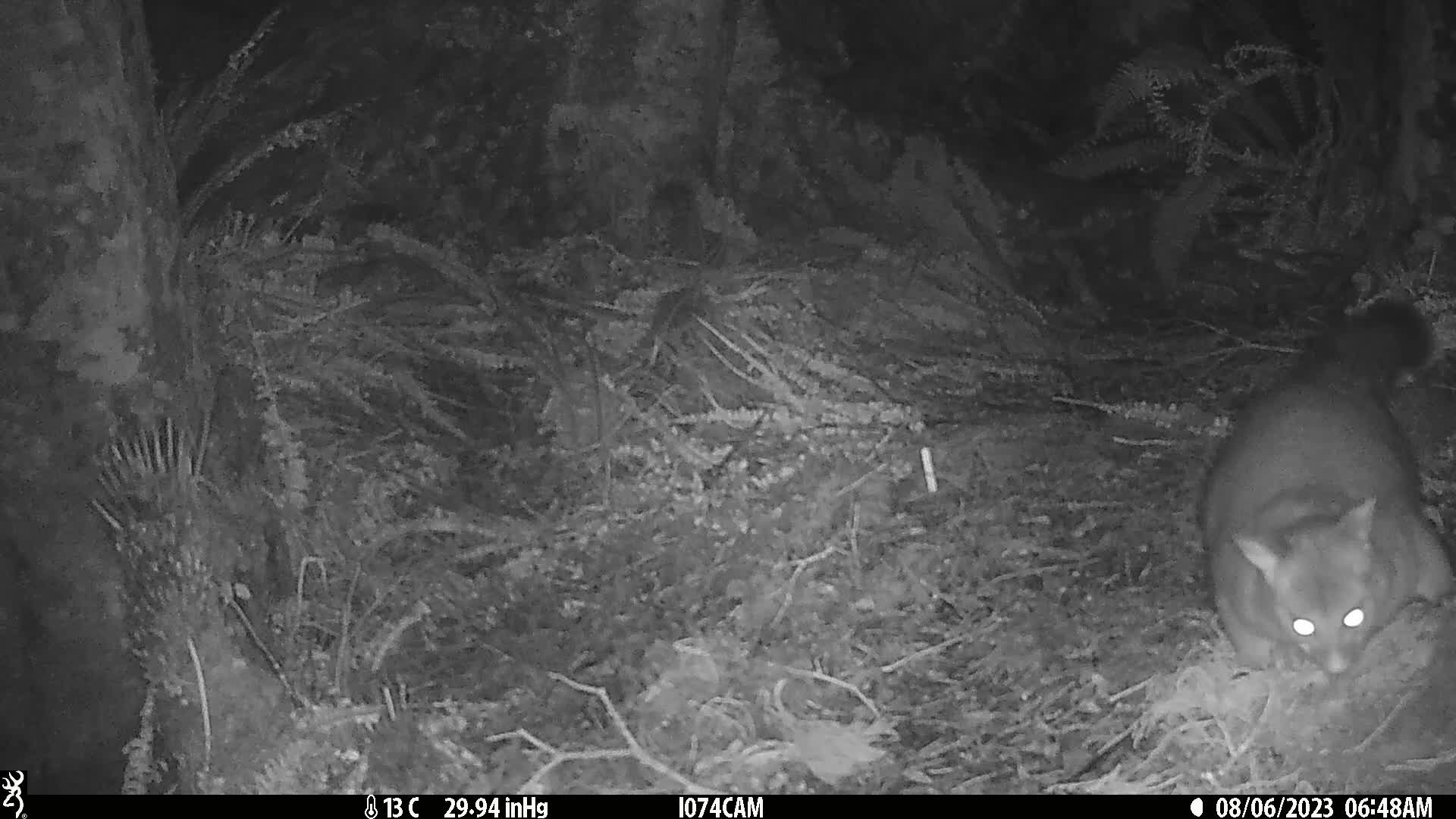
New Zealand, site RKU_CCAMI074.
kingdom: Animalia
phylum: Chordata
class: Mammalia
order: Diprotodontia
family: Phalangeridae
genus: Trichosurus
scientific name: Trichosurus vulpecula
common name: common brushtail possum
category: possum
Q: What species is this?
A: Possum (common brushtail possum) (Trichosurus vulpecula).